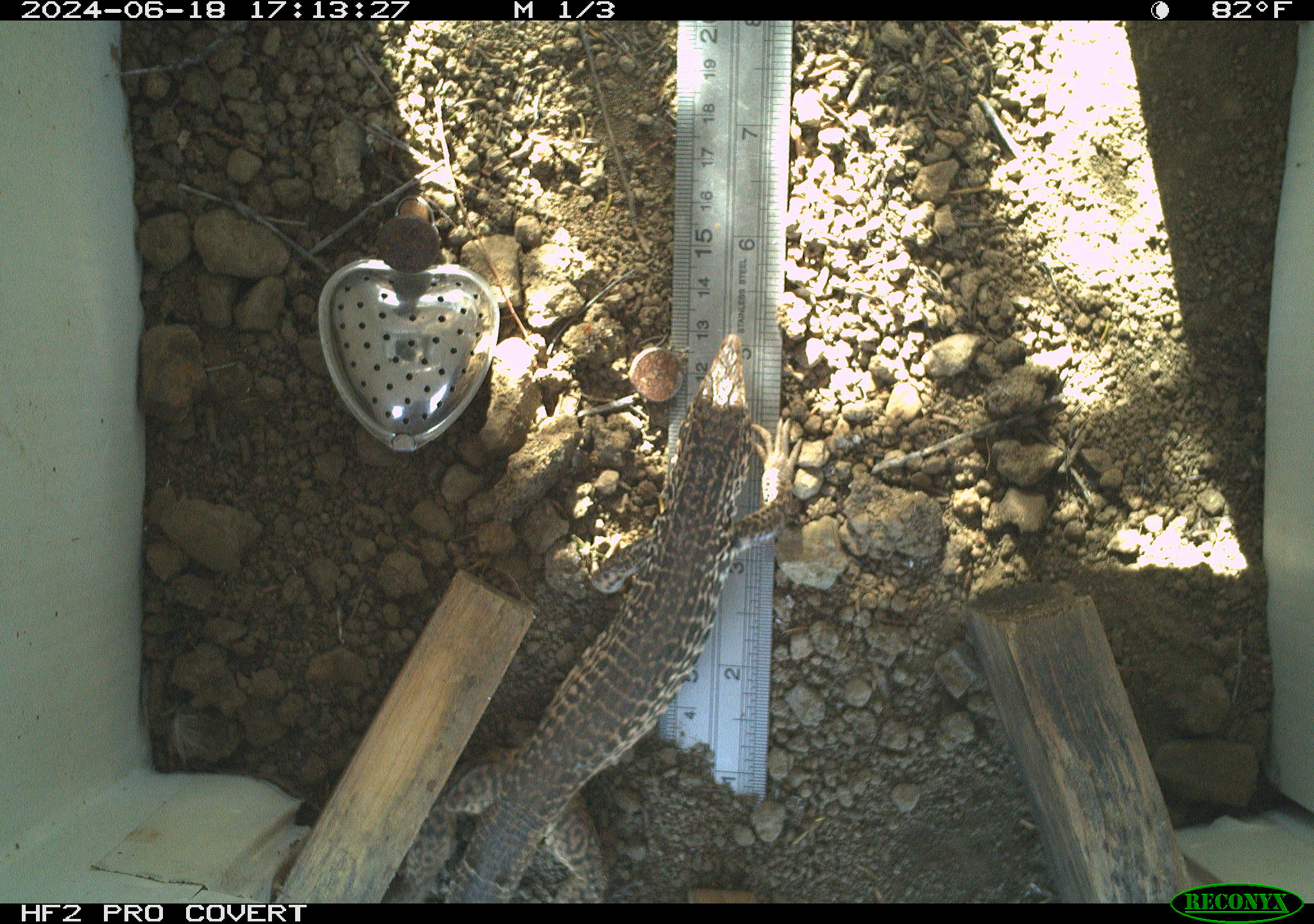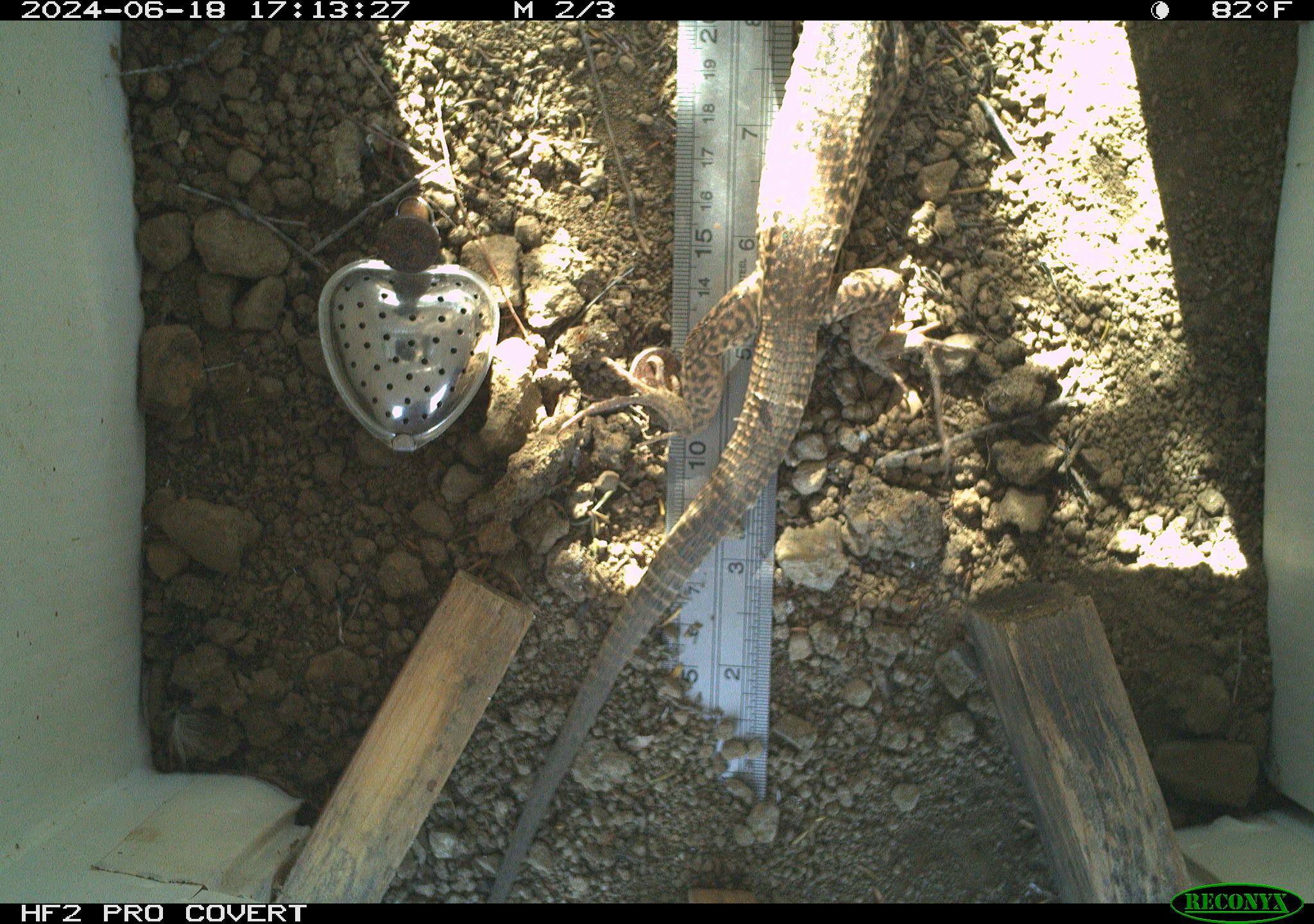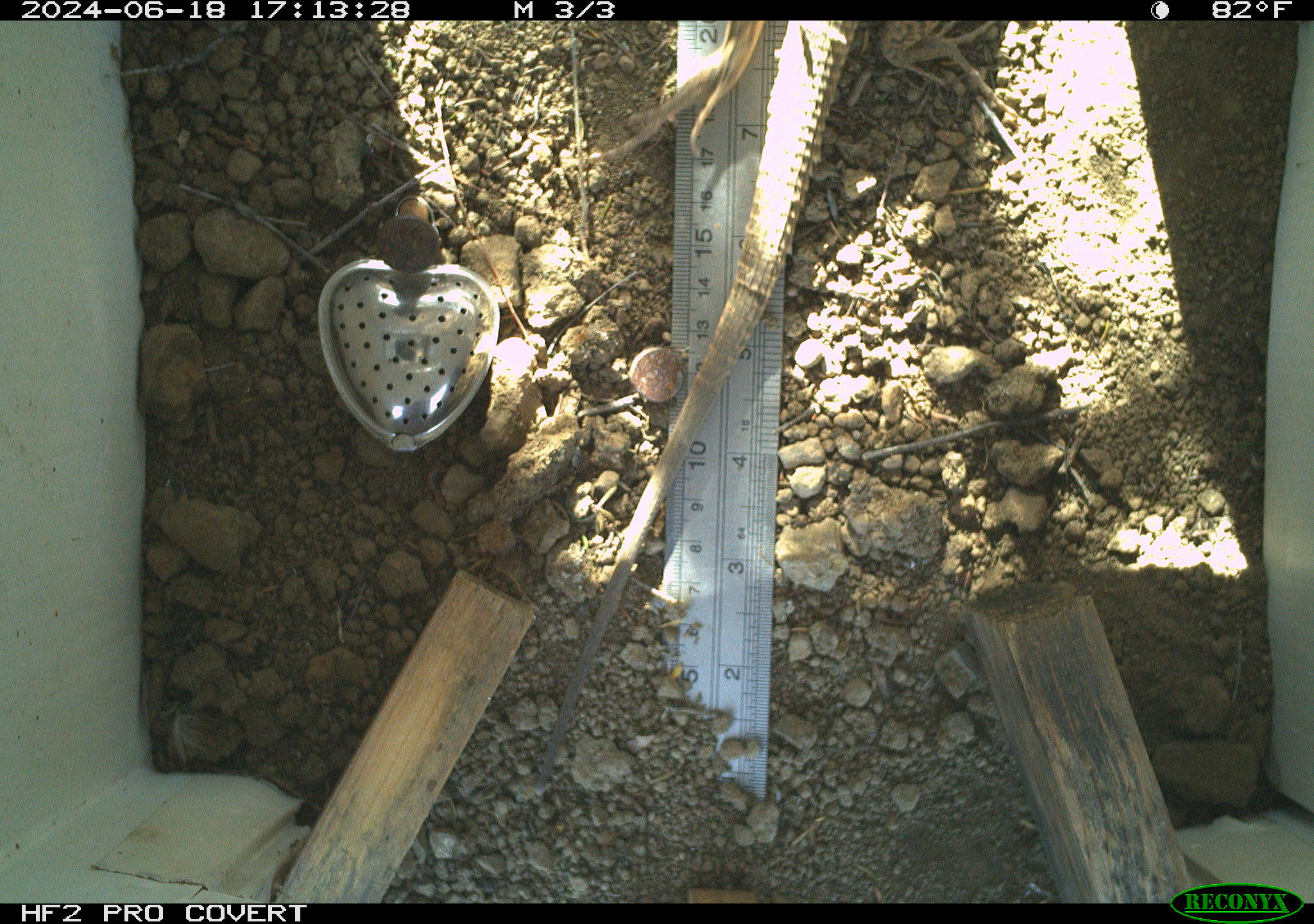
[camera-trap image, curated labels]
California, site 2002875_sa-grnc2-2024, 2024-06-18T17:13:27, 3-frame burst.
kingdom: Animalia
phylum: Chordata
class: Reptilia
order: Squamata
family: Teiidae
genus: Aspidoscelis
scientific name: Aspidoscelis tigris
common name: western whiptail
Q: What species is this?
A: Western whiptail (Aspidoscelis tigris).